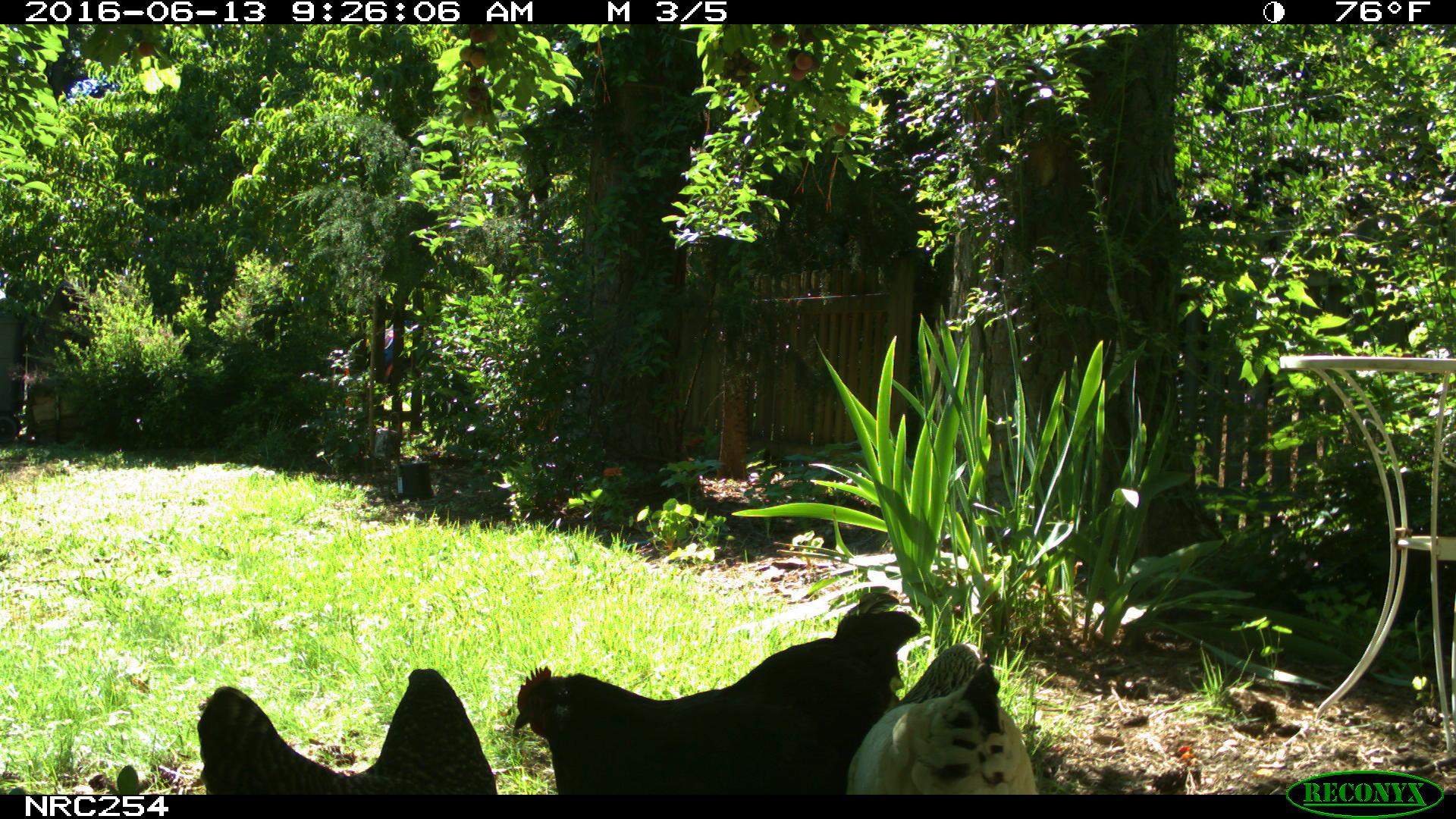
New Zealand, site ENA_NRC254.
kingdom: Animalia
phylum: Chordata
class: Aves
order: Galliformes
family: Phasianidae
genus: Gallus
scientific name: Gallus gallus domesticus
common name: chicken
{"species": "chicken (Gallus gallus domesticus)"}